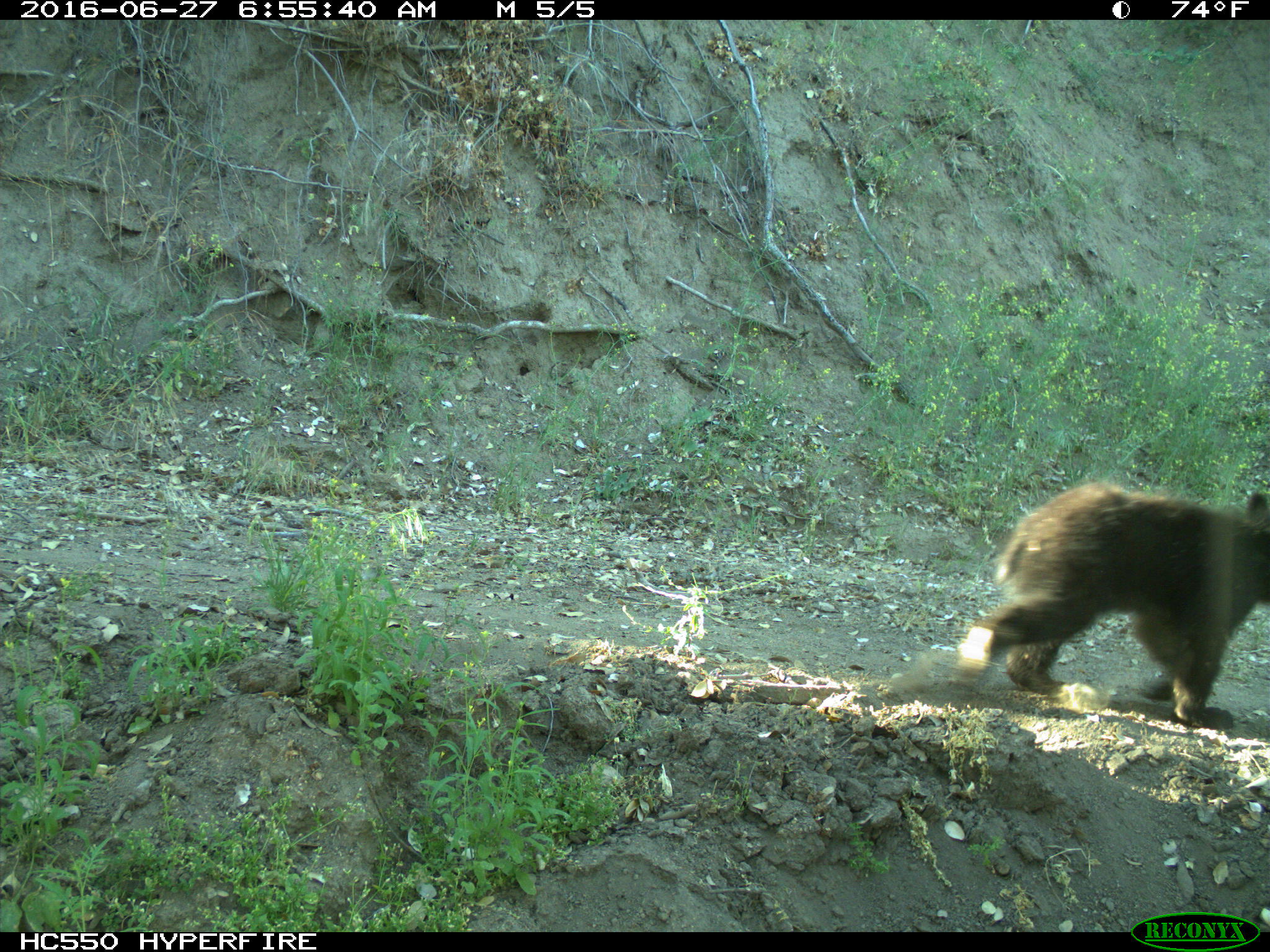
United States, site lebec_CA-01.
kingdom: Animalia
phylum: Chordata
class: Mammalia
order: Carnivora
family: Ursidae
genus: Ursus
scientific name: Ursus americanus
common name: american black bear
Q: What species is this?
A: Ursus americanus (american black bear).